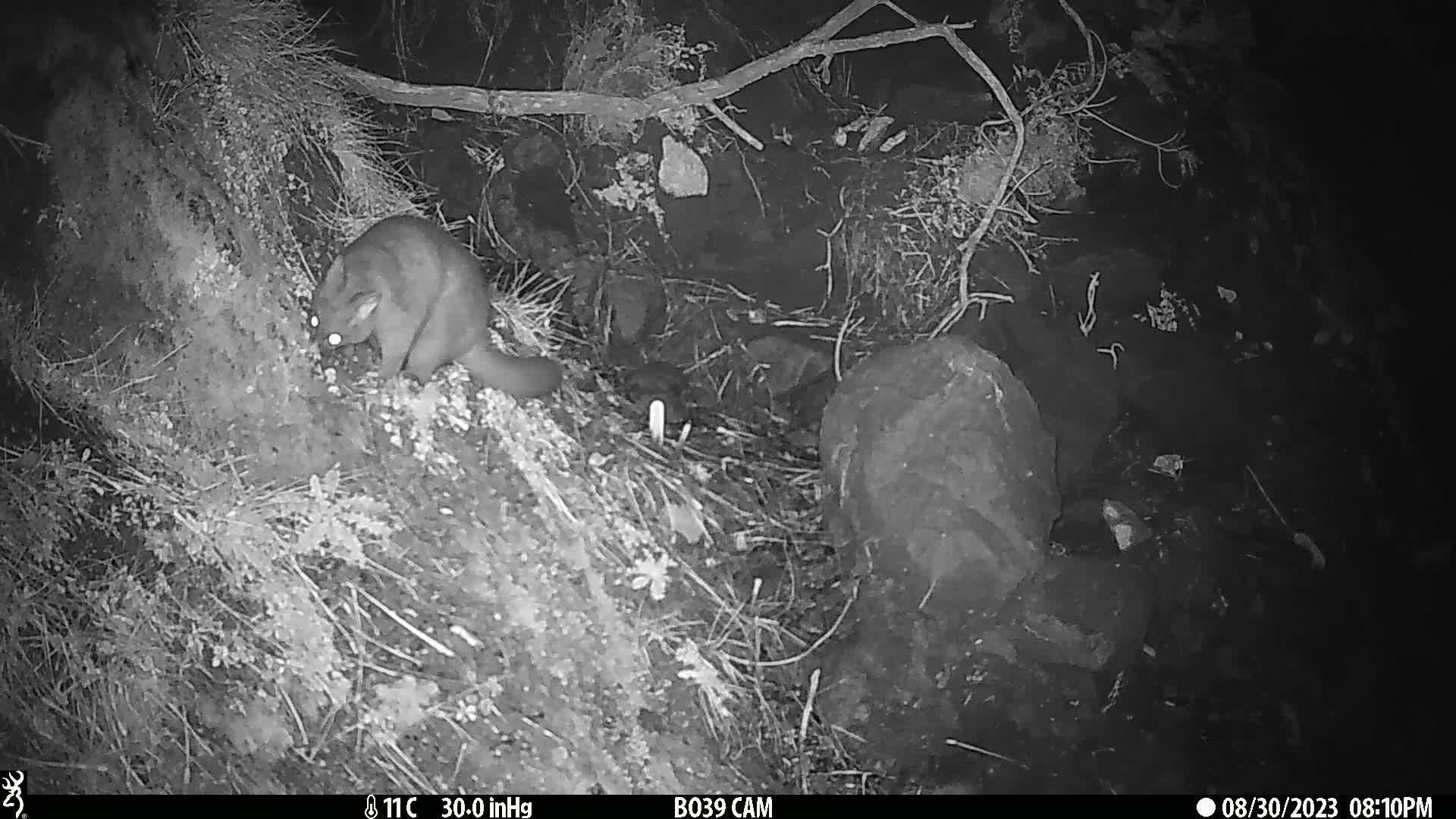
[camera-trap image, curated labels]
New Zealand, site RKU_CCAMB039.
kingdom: Animalia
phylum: Chordata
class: Mammalia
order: Diprotodontia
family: Phalangeridae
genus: Trichosurus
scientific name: Trichosurus vulpecula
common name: common brushtail possum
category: possum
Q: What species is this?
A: Possum (common brushtail possum) (Trichosurus vulpecula).